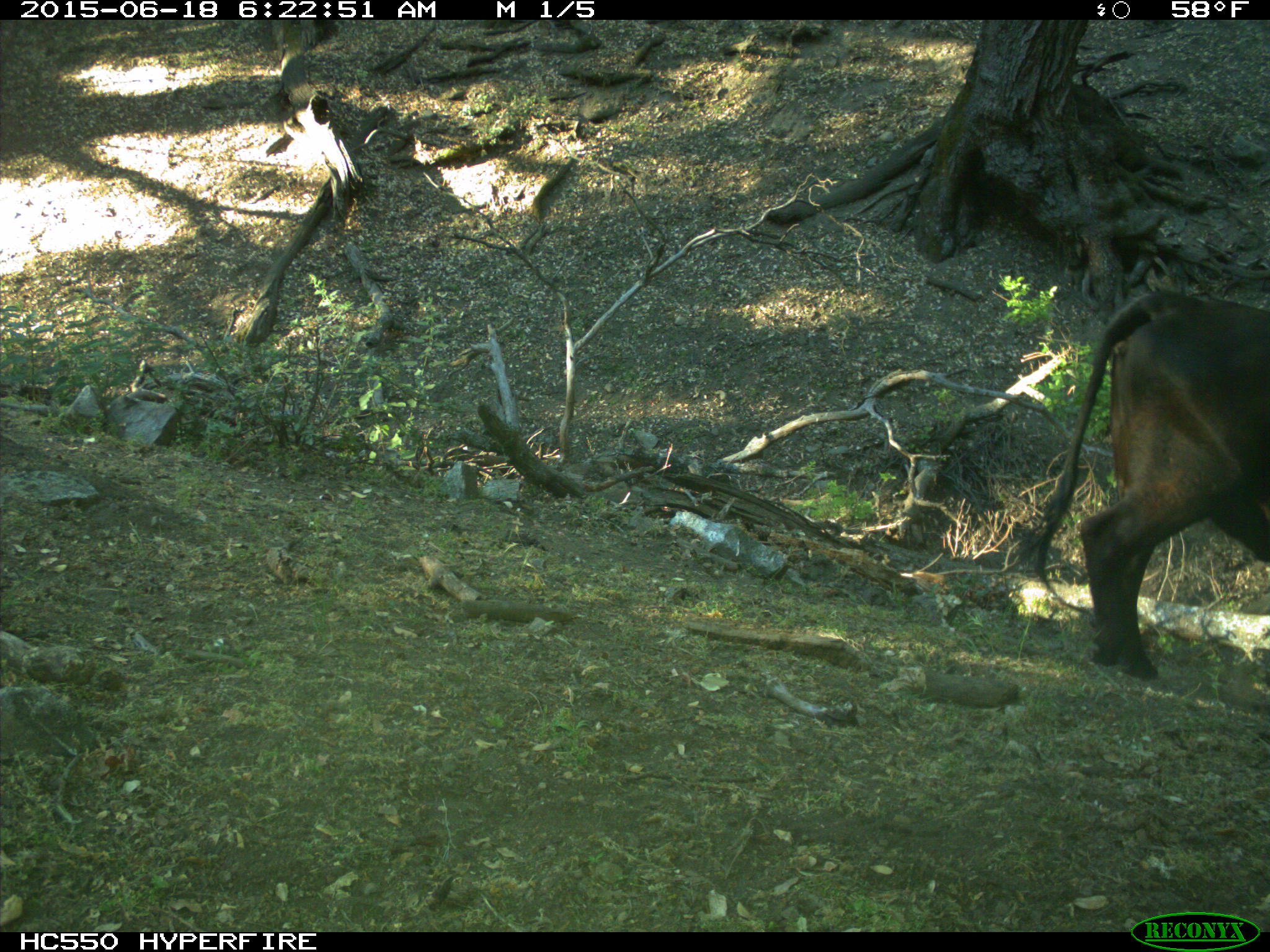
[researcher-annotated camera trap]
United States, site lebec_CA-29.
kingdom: Animalia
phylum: Chordata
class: Mammalia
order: Artiodactyla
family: Bovidae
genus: Bos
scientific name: Bos taurus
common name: domestic cow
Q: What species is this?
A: Bos taurus (domestic cow).